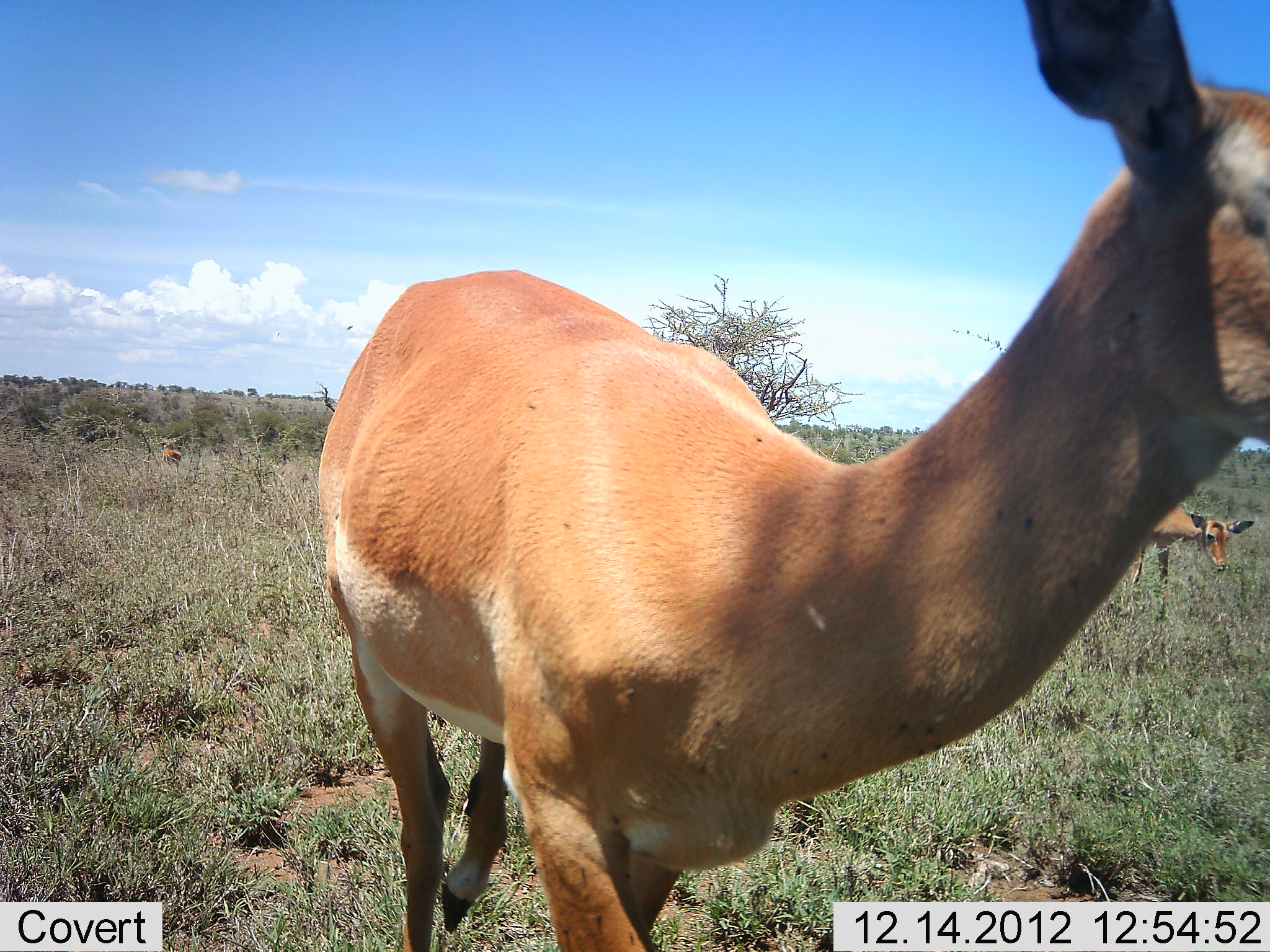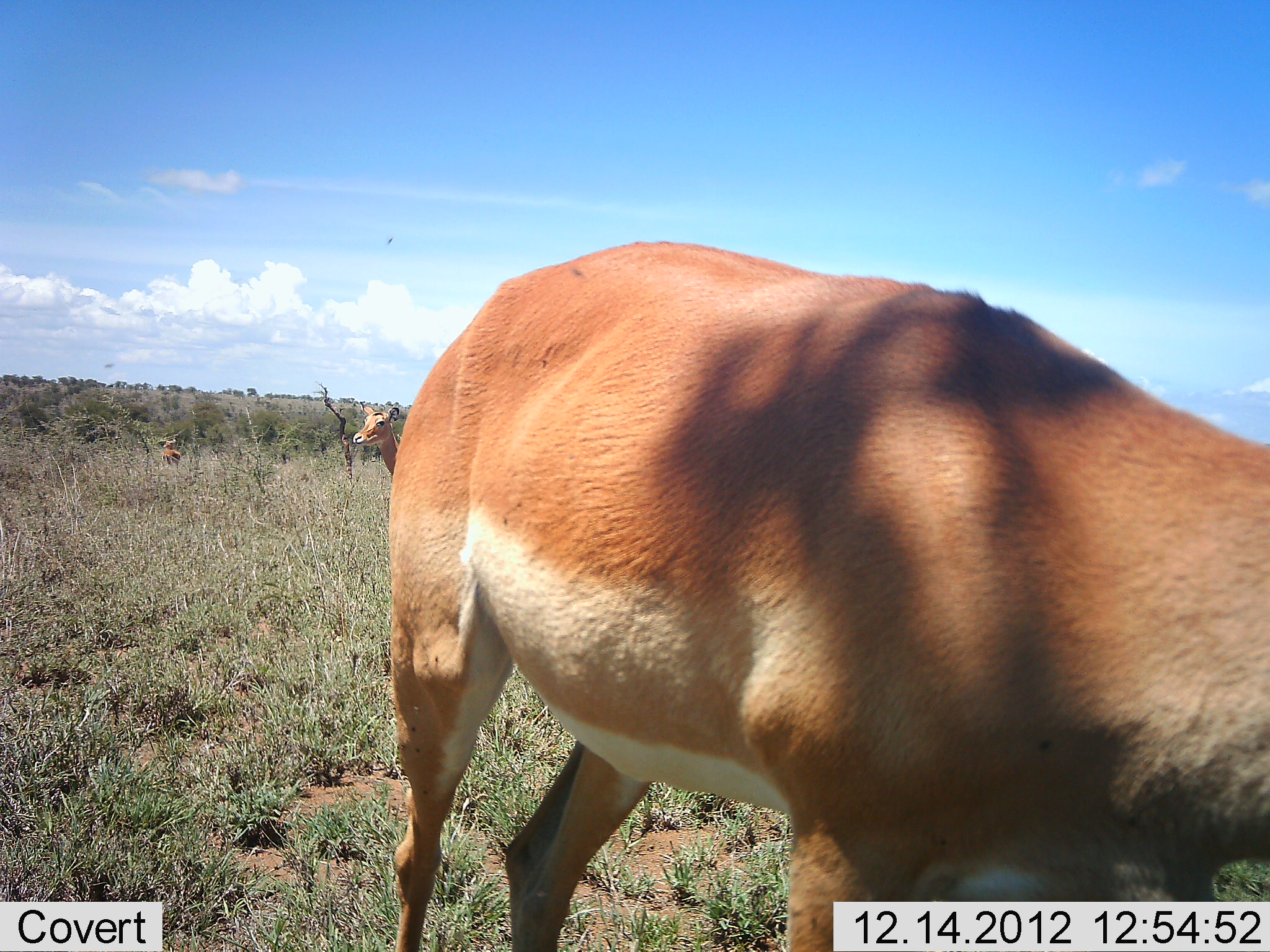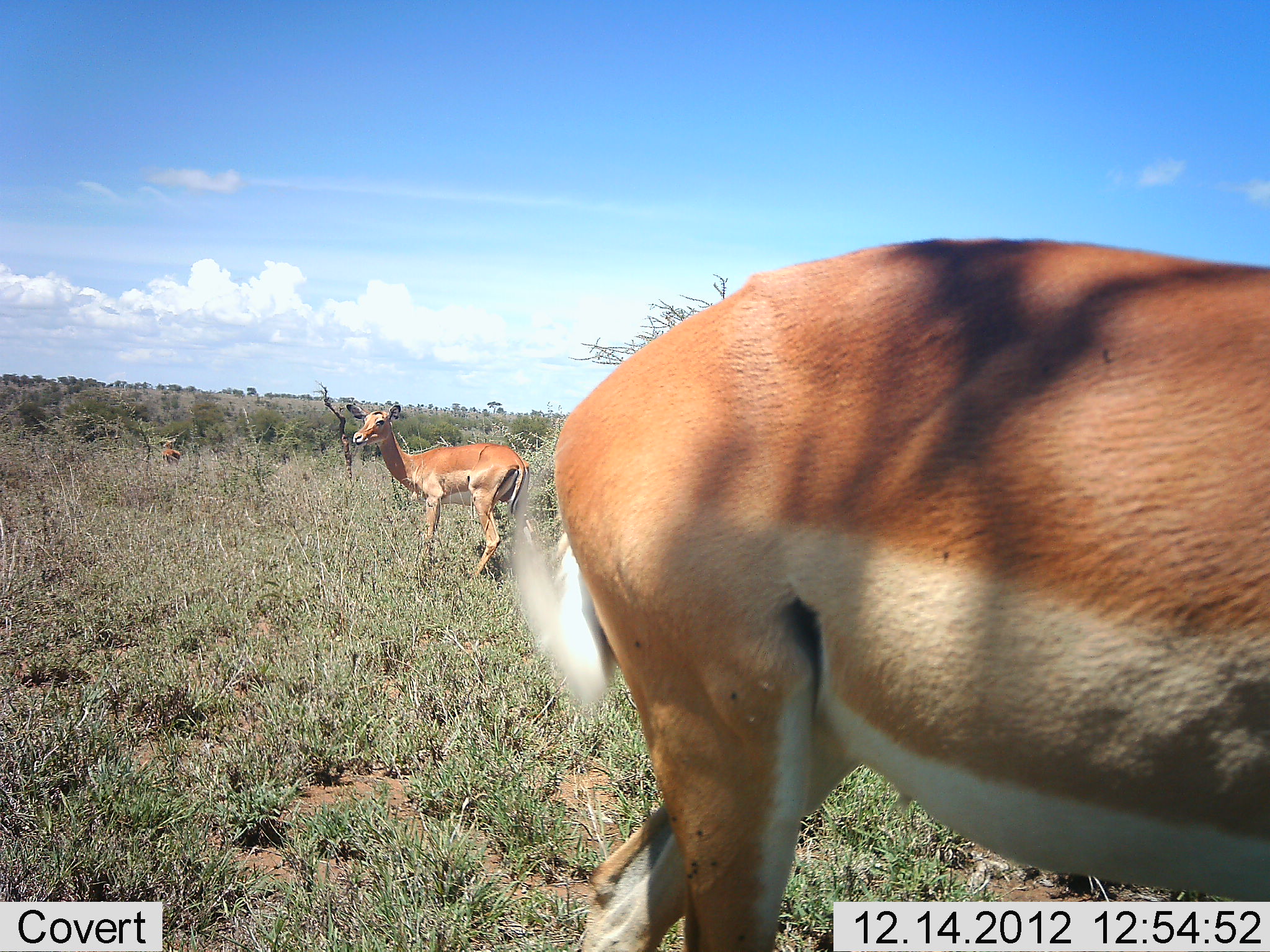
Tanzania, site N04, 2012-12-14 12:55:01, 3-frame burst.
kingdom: Animalia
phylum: Chordata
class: Mammalia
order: Artiodactyla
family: Bovidae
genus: Aepyceros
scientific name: Aepyceros melampus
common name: impala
Impala (Aepyceros melampus), count 3. Behavior (volunteer vote fractions): standing 80%, resting 0%, moving 80%, interacting 0%. Young present (vote fraction): 10%. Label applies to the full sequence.